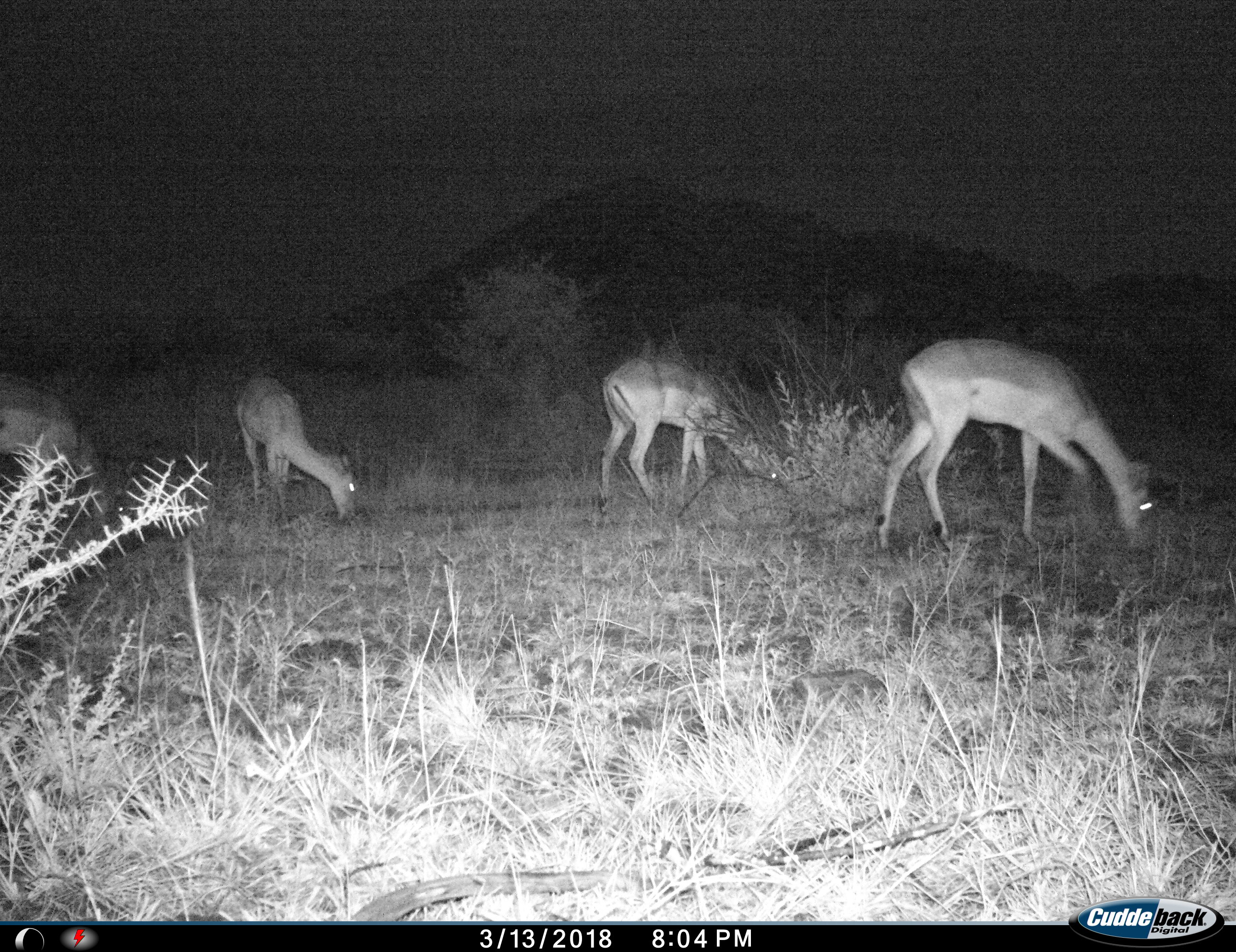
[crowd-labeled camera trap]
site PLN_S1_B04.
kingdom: Animalia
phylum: Chordata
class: Mammalia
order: Artiodactyla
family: Bovidae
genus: Aepyceros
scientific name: Aepyceros melampus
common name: impala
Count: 4.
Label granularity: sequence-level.